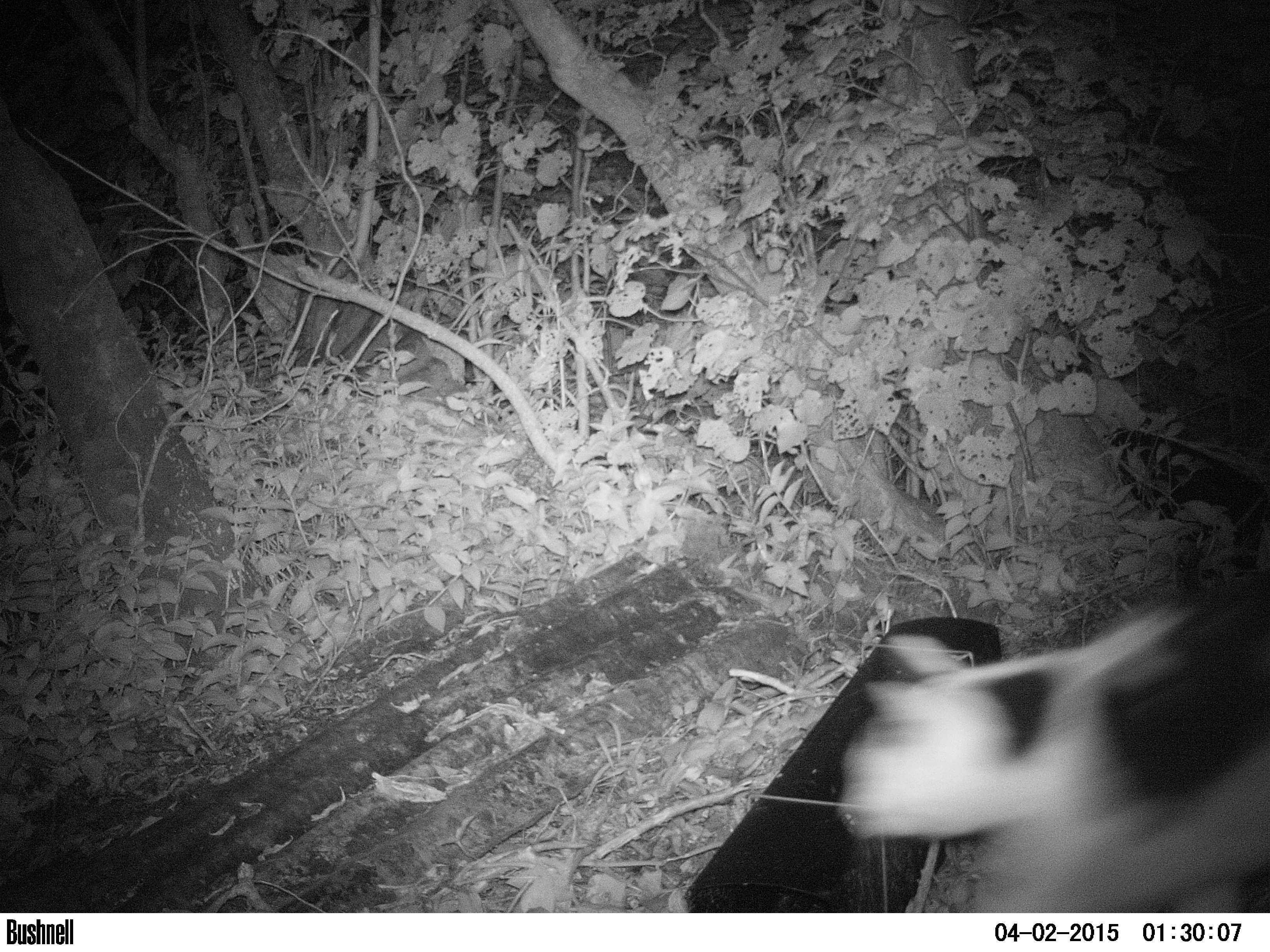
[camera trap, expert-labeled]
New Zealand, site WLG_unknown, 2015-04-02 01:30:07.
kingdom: Animalia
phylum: Chordata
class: Mammalia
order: Carnivora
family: Felidae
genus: Felis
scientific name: Felis catus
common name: domestic cat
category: cat